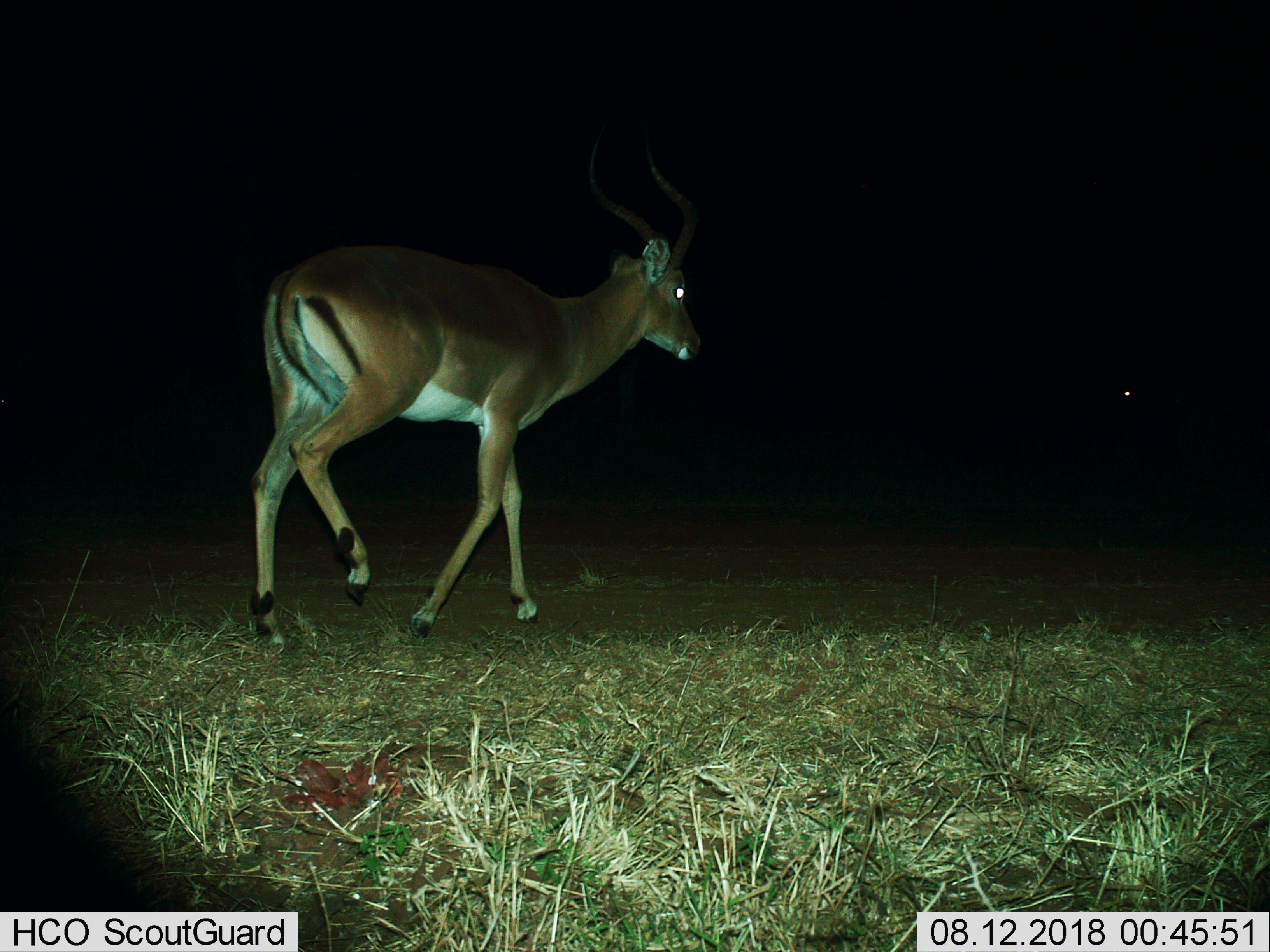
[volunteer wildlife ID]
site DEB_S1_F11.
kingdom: Animalia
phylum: Chordata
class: Mammalia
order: Artiodactyla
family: Bovidae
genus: Aepyceros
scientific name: Aepyceros melampus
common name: impala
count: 1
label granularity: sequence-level